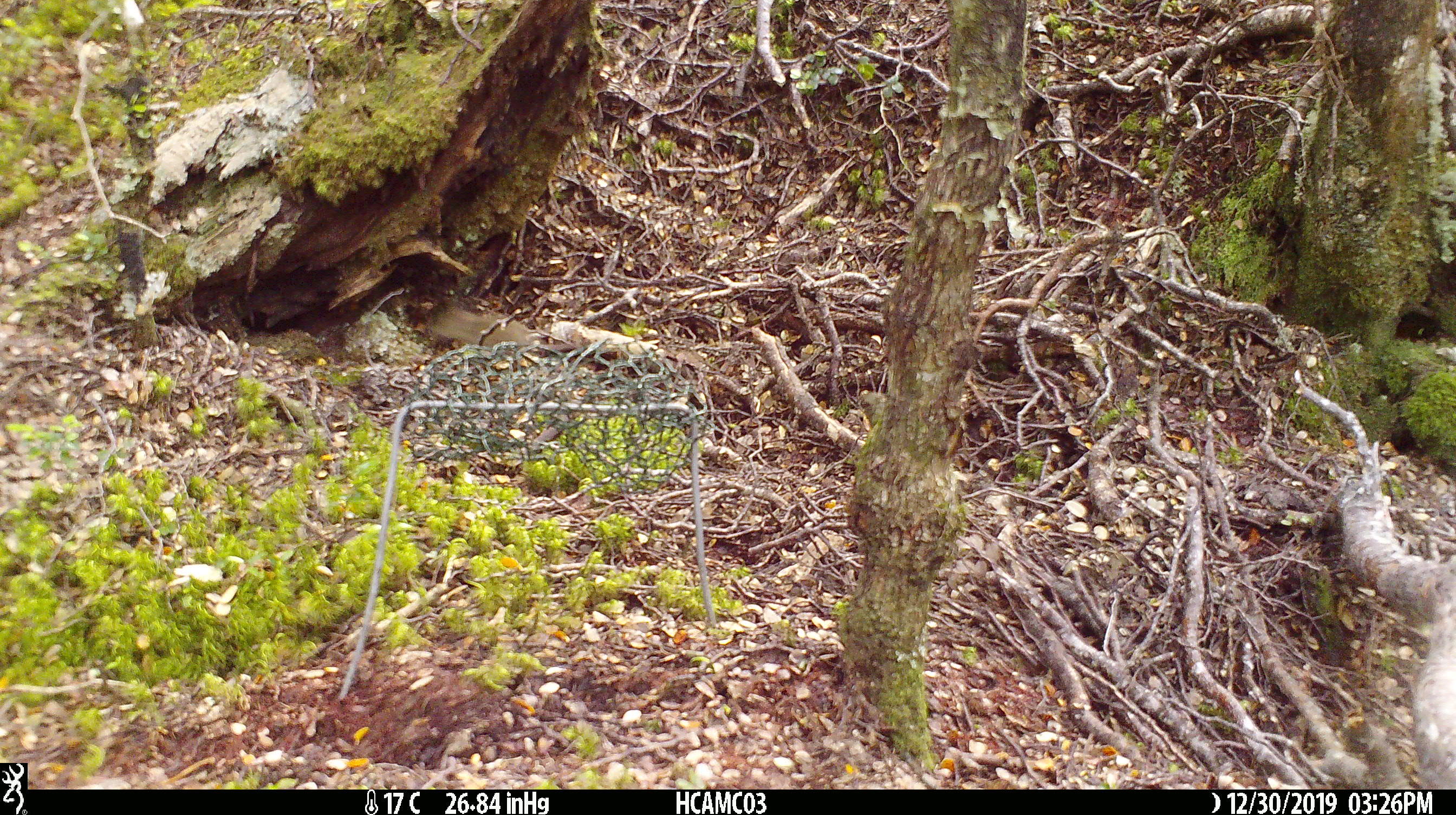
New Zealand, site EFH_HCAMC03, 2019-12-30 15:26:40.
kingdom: Animalia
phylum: Chordata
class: Mammalia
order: Rodentia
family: Muridae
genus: Mus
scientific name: Mus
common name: mouse